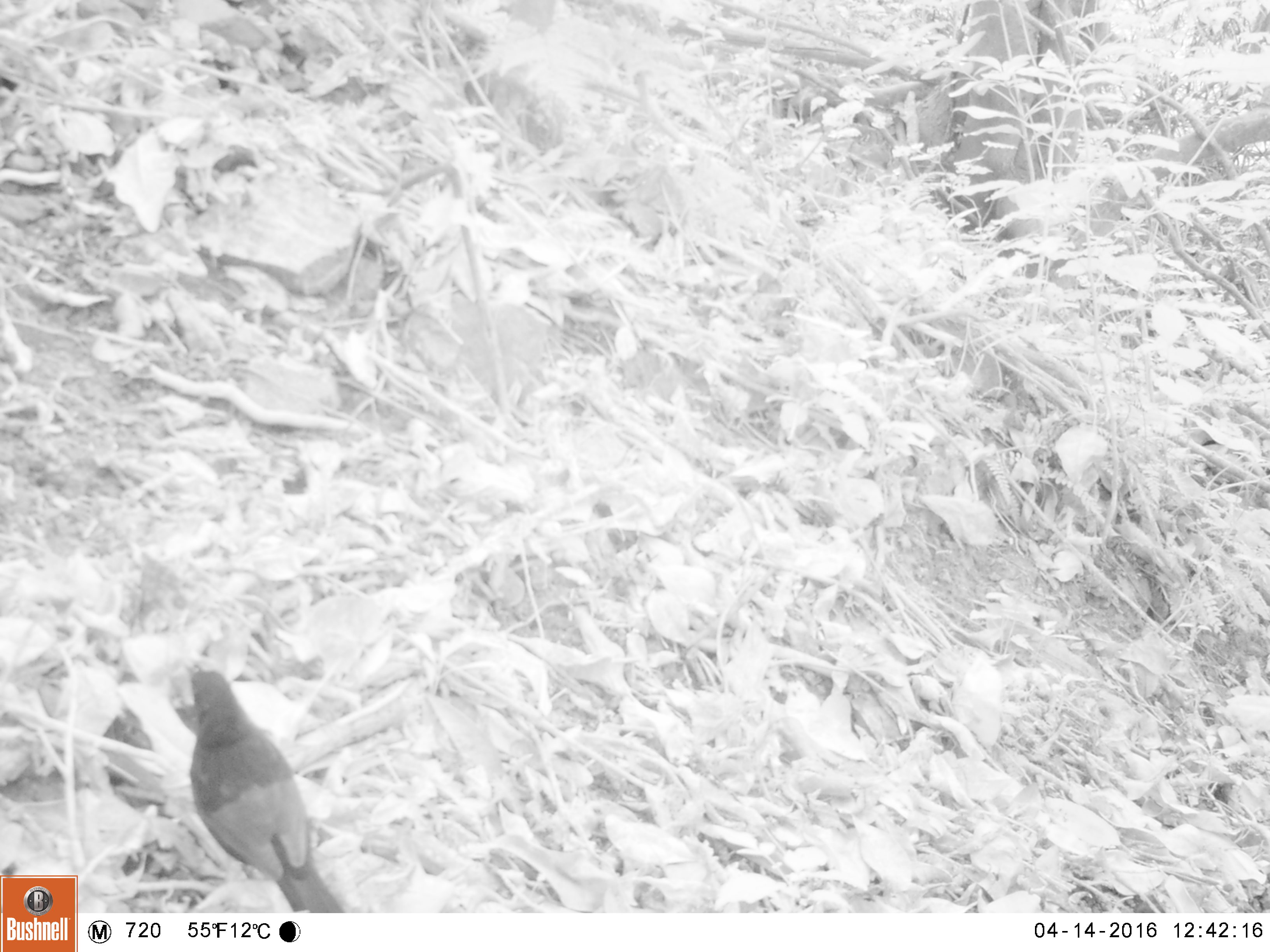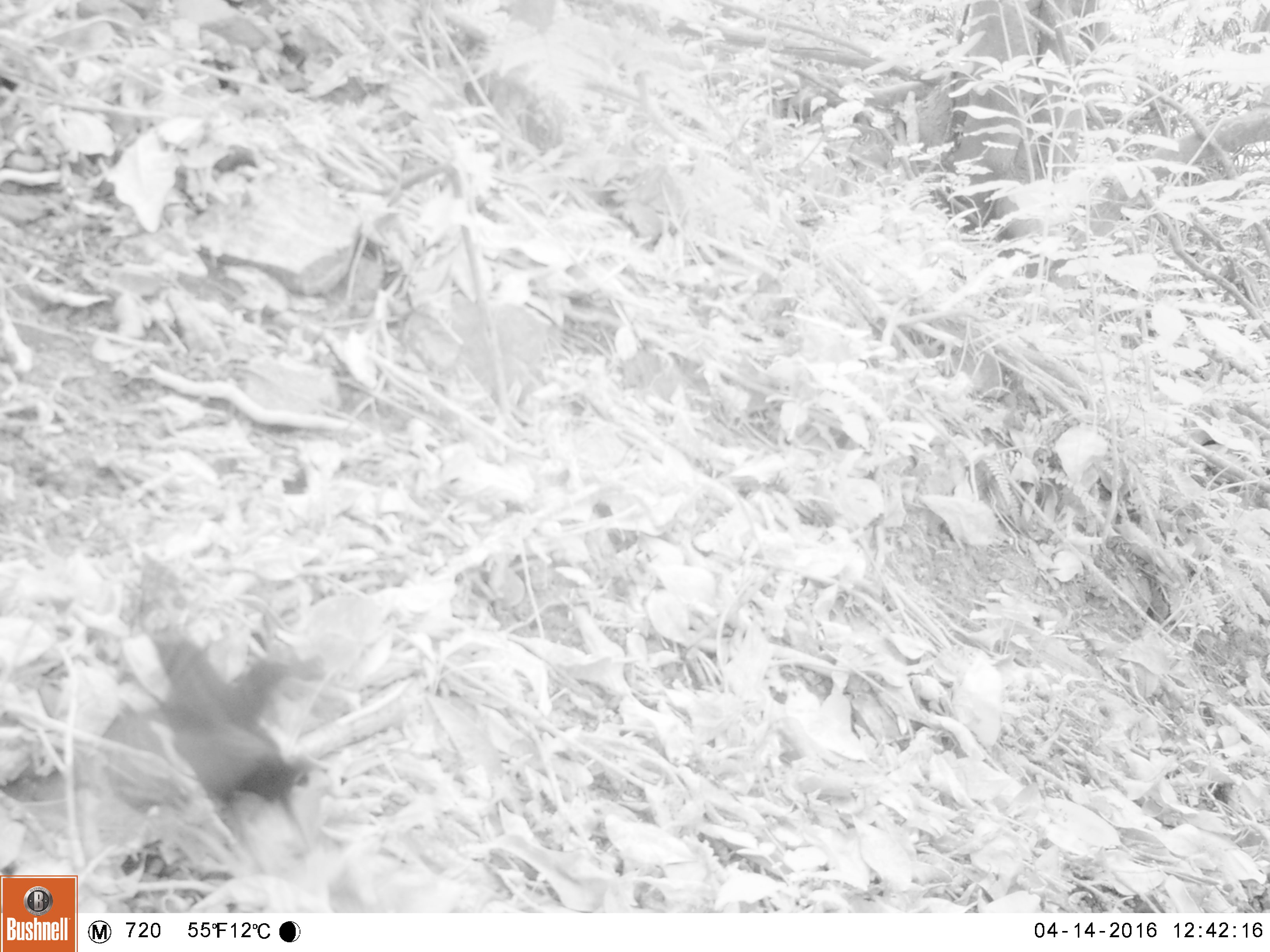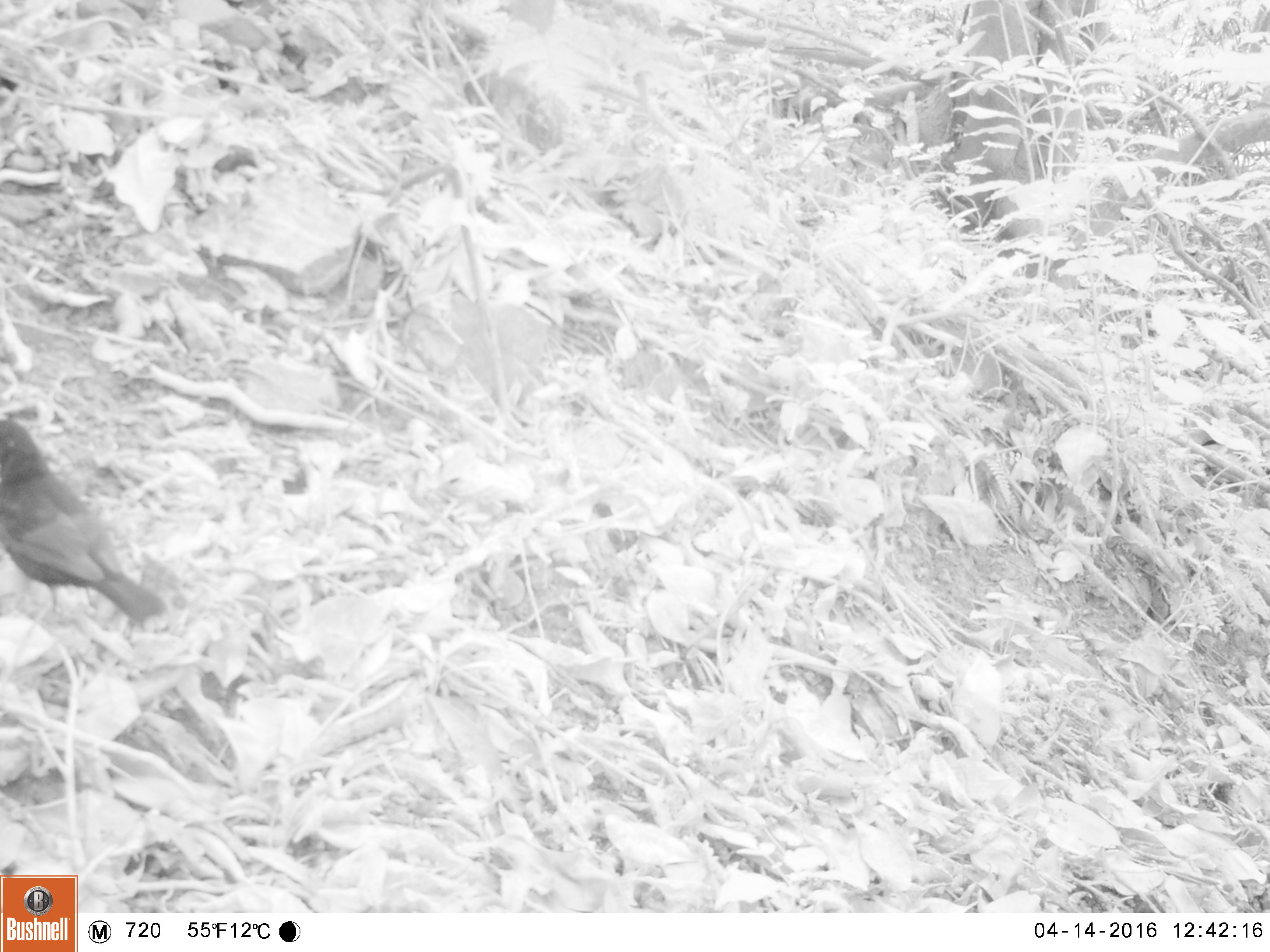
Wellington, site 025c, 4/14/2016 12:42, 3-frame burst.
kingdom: Animalia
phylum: Chordata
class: Aves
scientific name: Aves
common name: bird